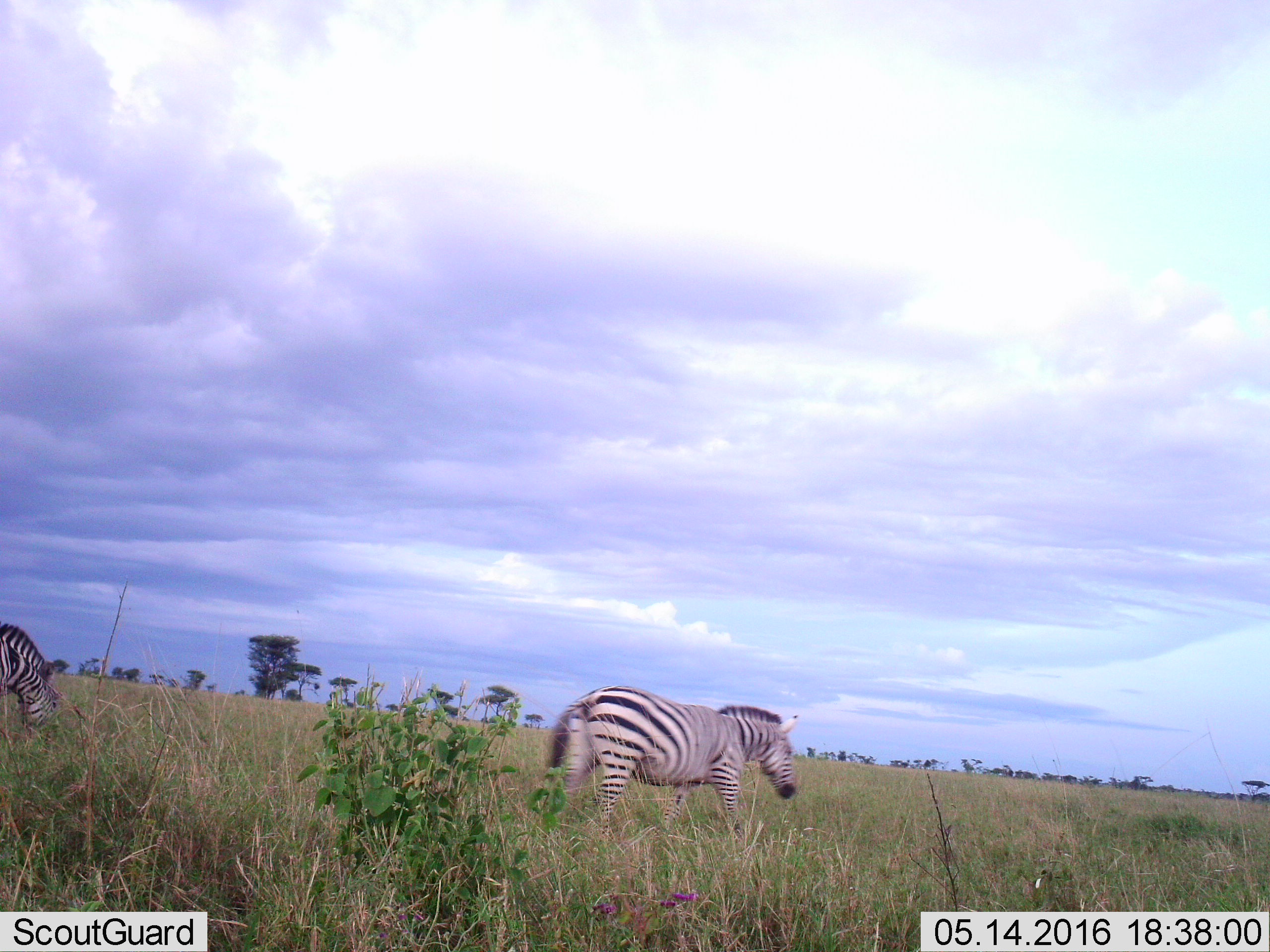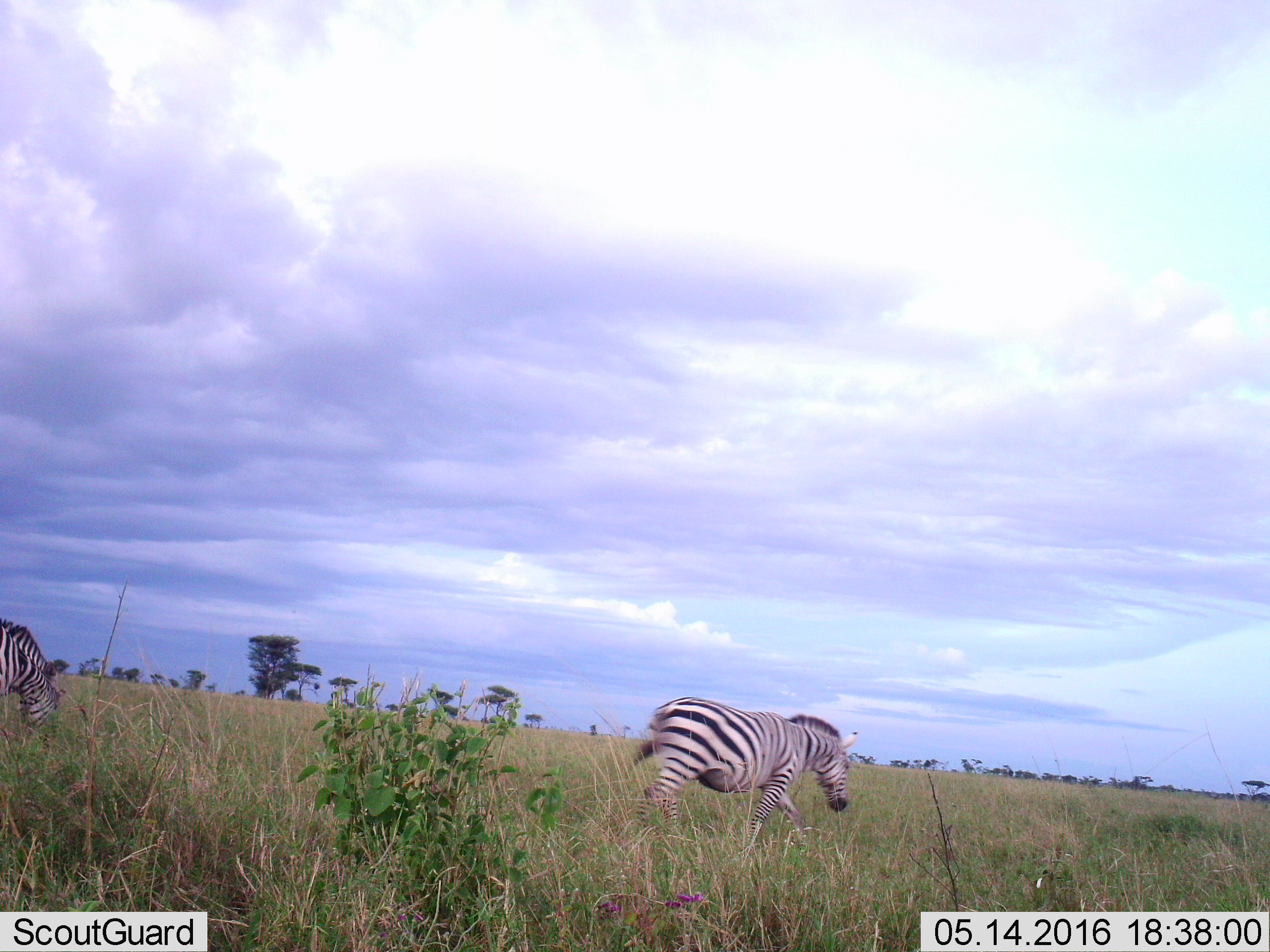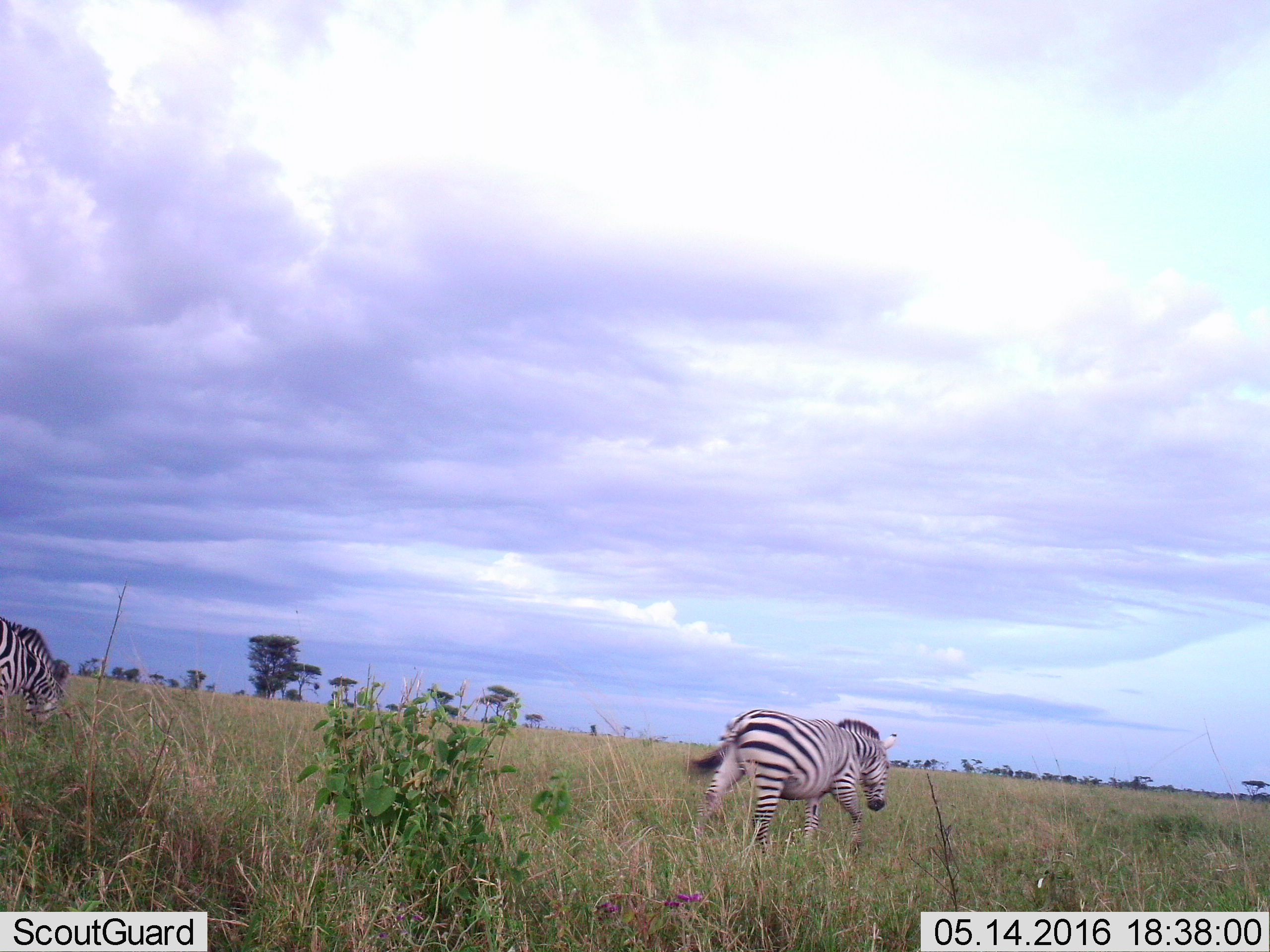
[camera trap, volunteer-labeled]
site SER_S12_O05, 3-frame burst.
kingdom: Animalia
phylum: Chordata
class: Mammalia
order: Perissodactyla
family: Equidae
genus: Equus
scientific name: Equus quagga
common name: plains zebra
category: zebraplains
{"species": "zebraplains (plains zebra) (Equus quagga)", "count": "2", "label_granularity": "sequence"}